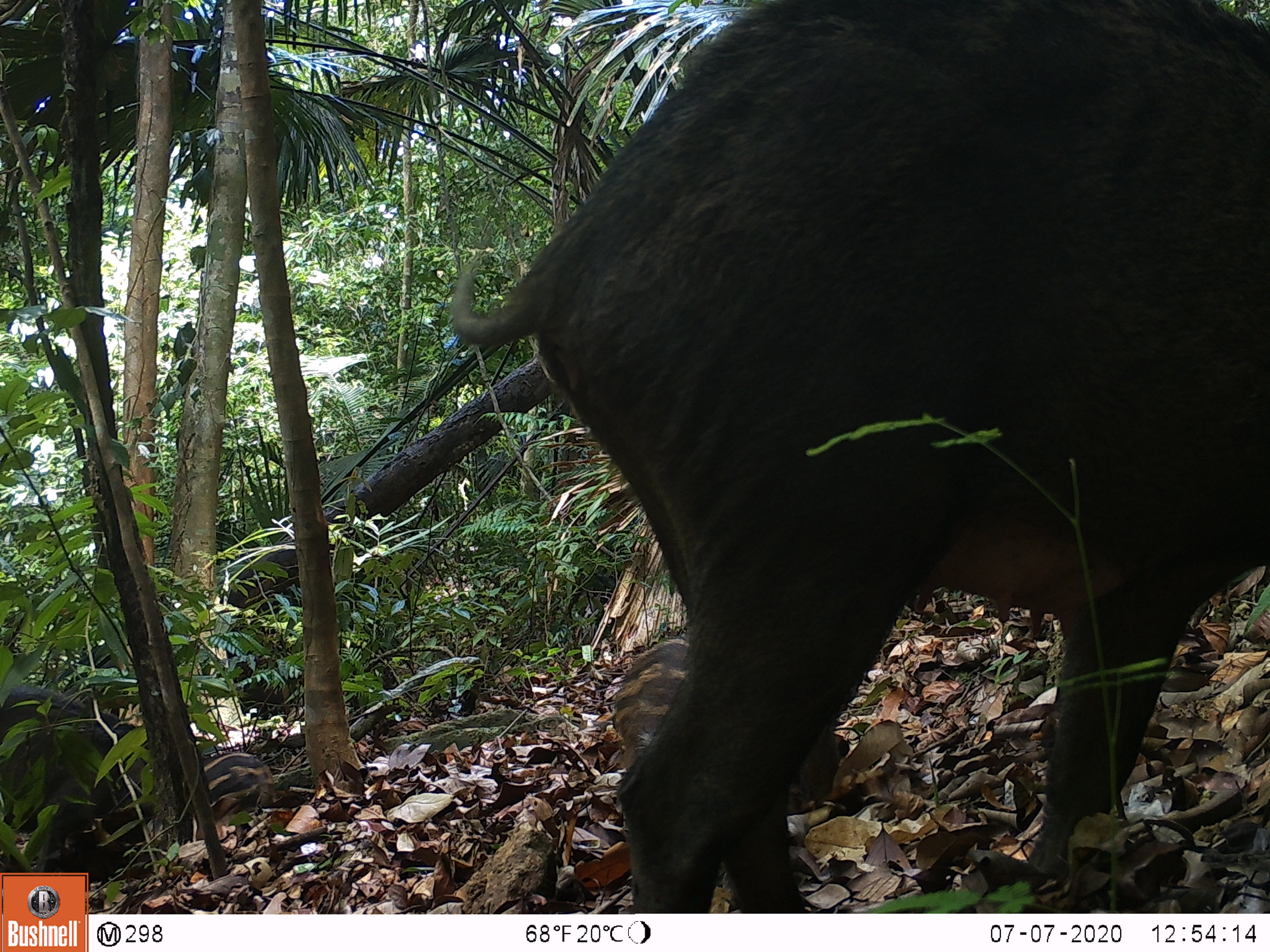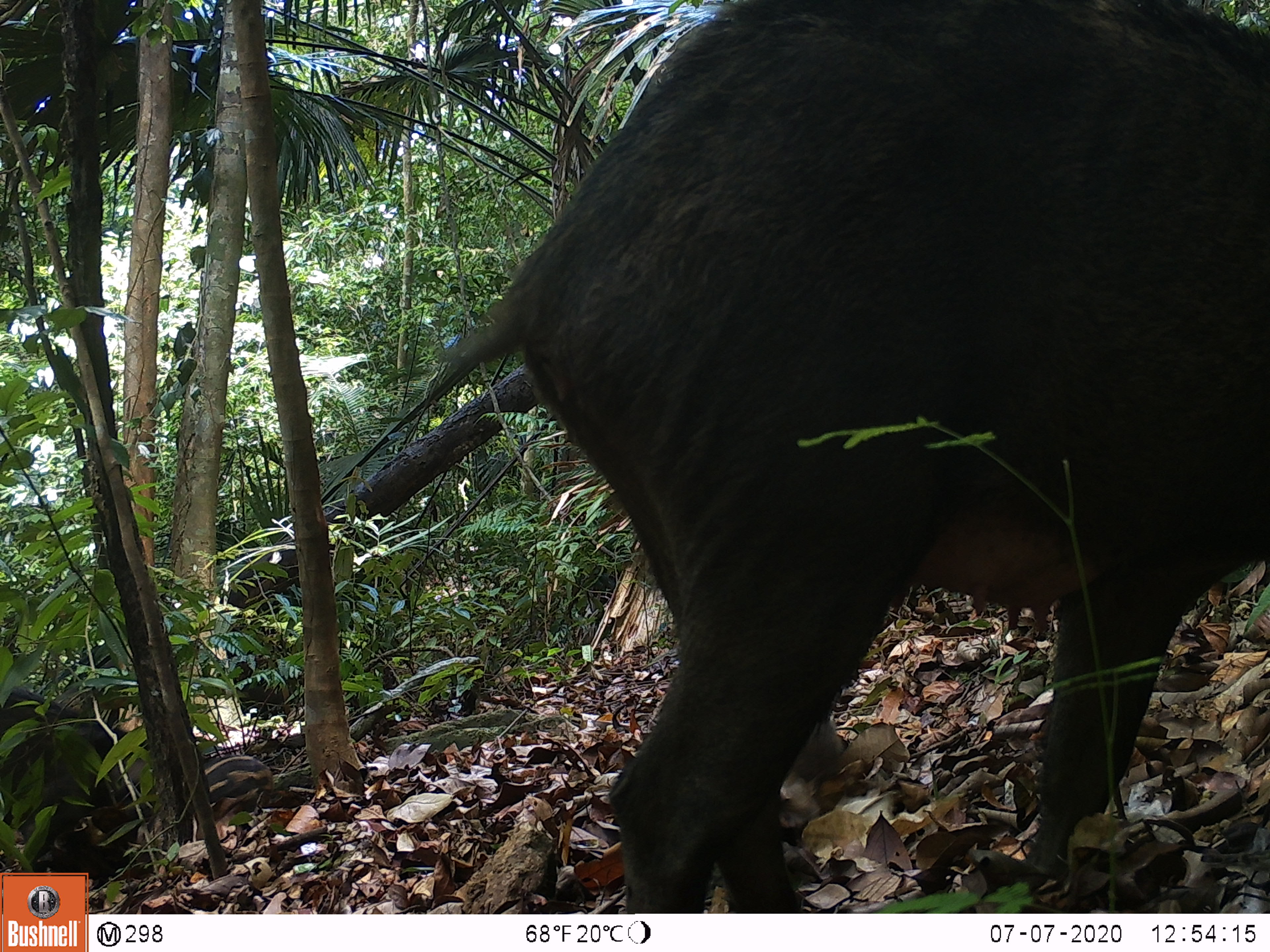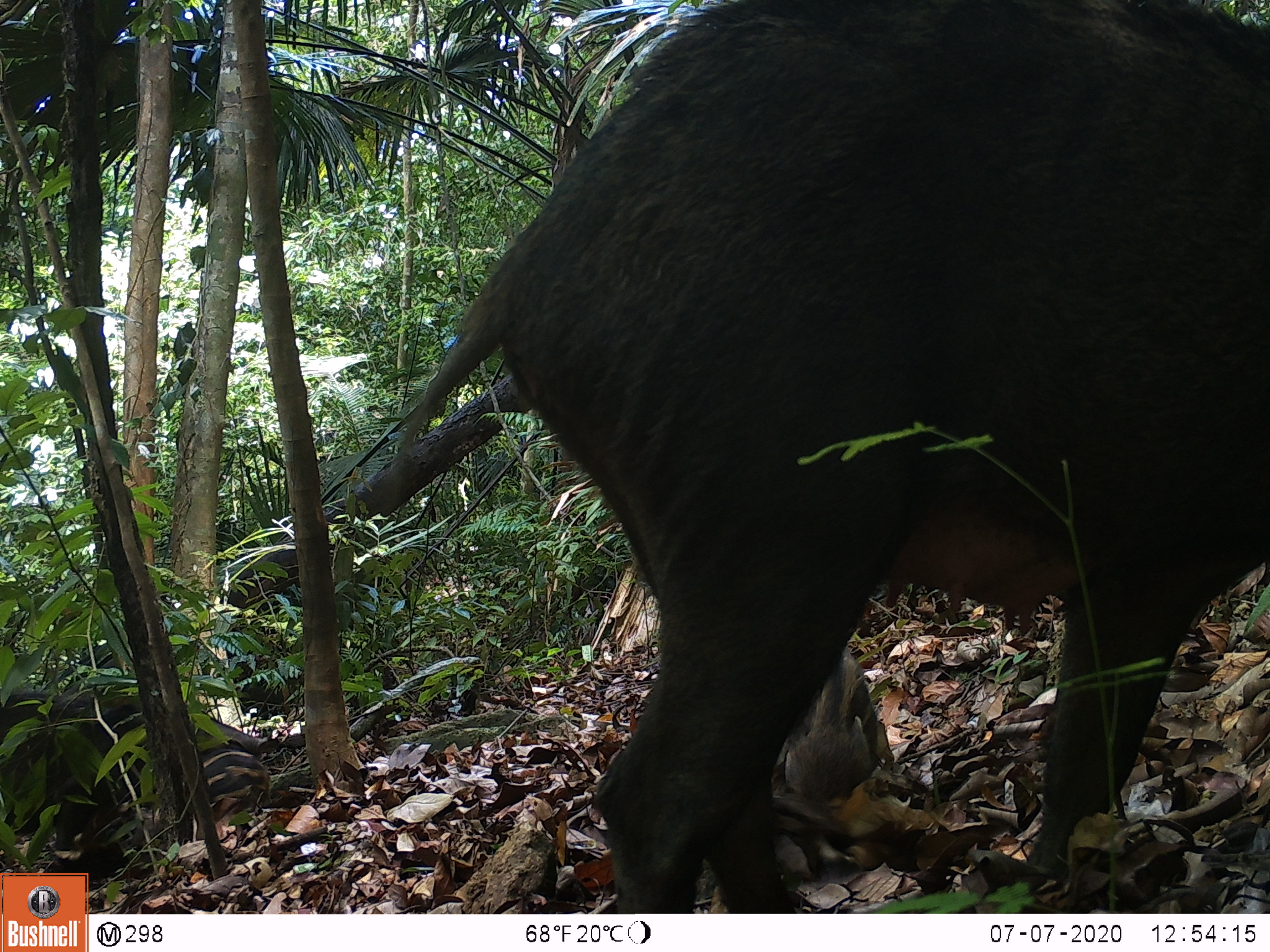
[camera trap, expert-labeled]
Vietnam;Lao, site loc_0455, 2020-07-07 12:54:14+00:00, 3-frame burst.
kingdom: Animalia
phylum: Chordata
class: Mammalia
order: Artiodactyla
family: Suidae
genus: Sus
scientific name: Sus scrofa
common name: eurasian wild pig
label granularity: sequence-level